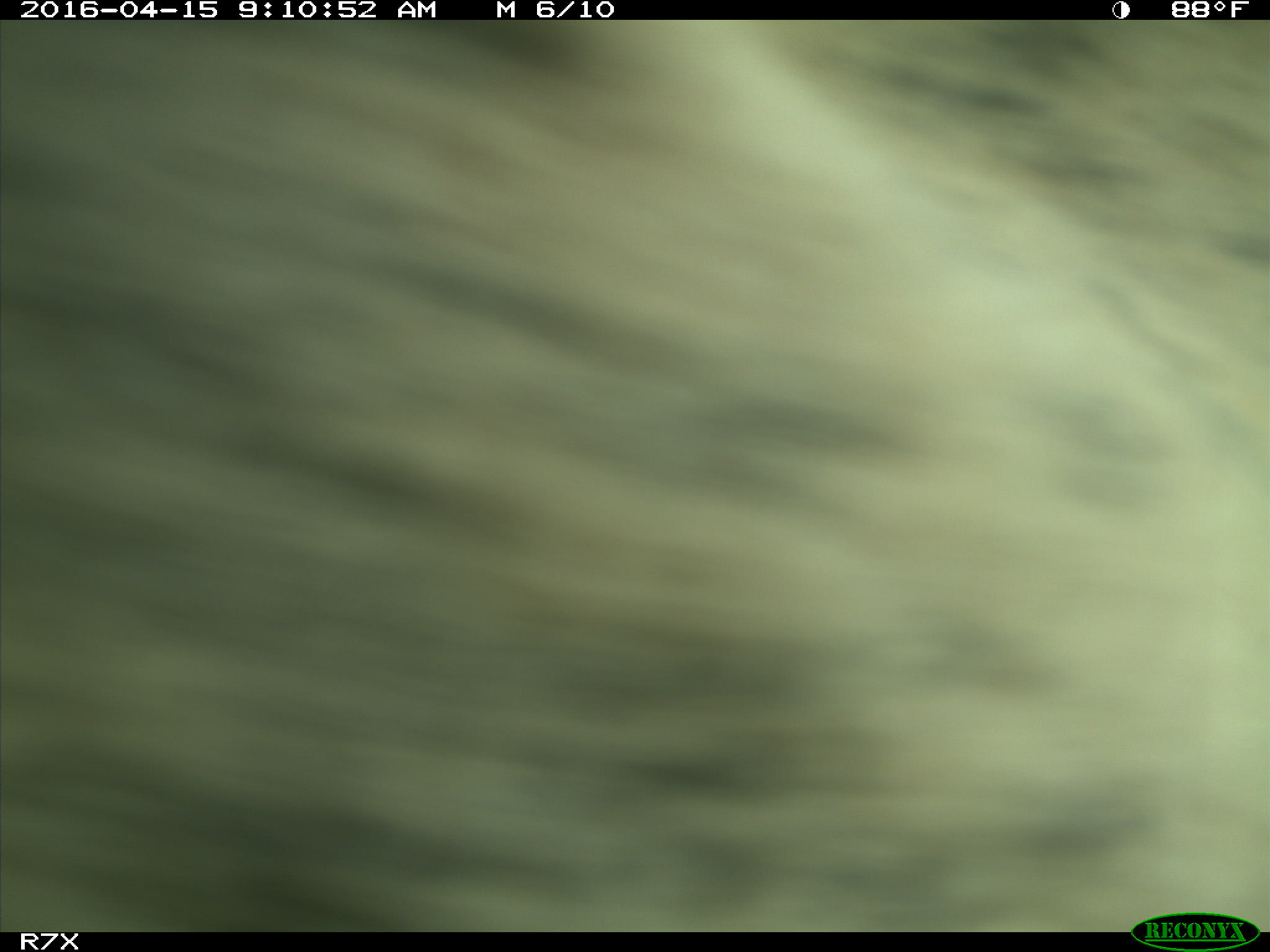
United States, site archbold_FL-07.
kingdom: Animalia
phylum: Chordata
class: Mammalia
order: Artiodactyla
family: Bovidae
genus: Bos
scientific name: Bos taurus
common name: domestic cow